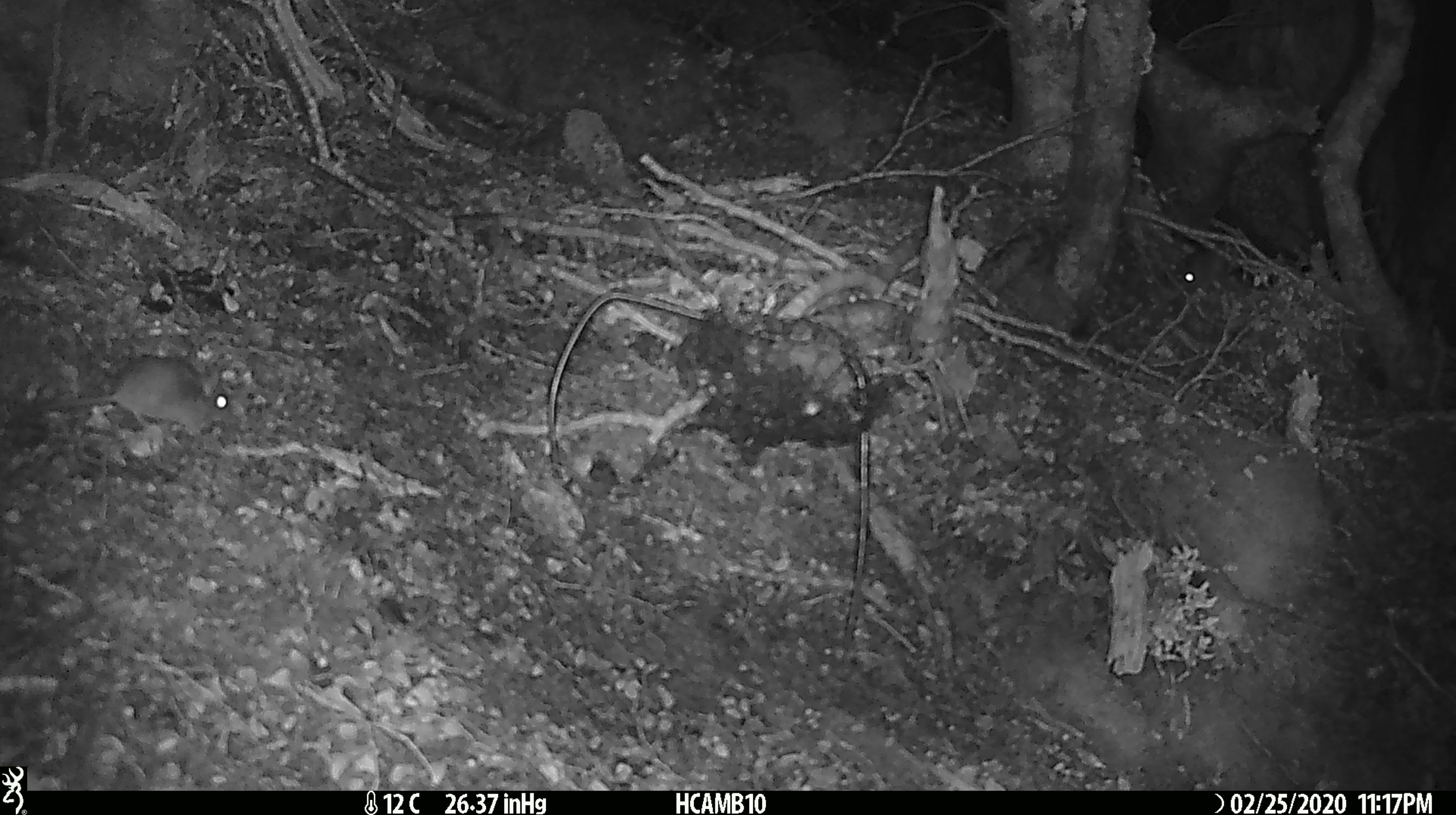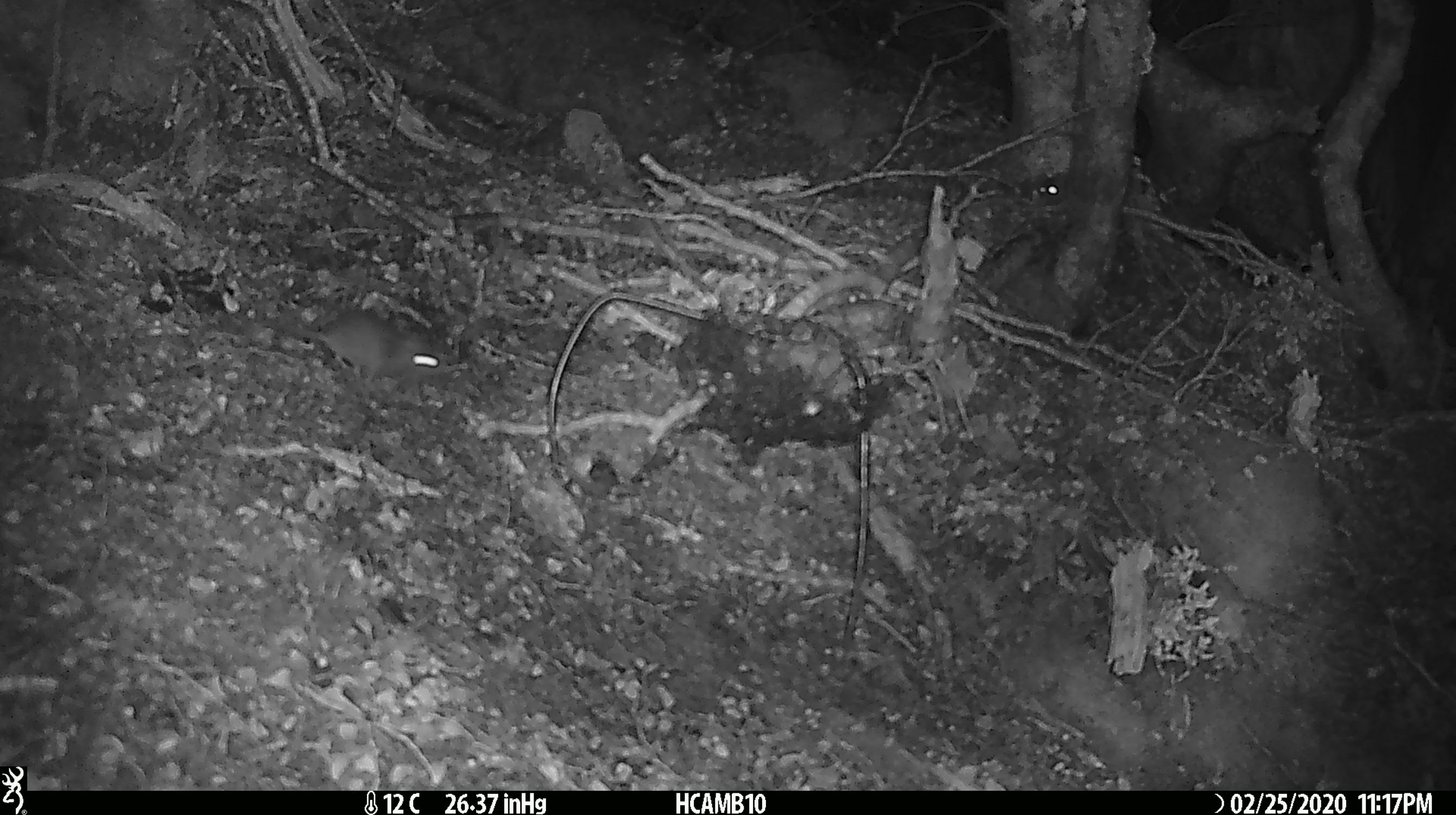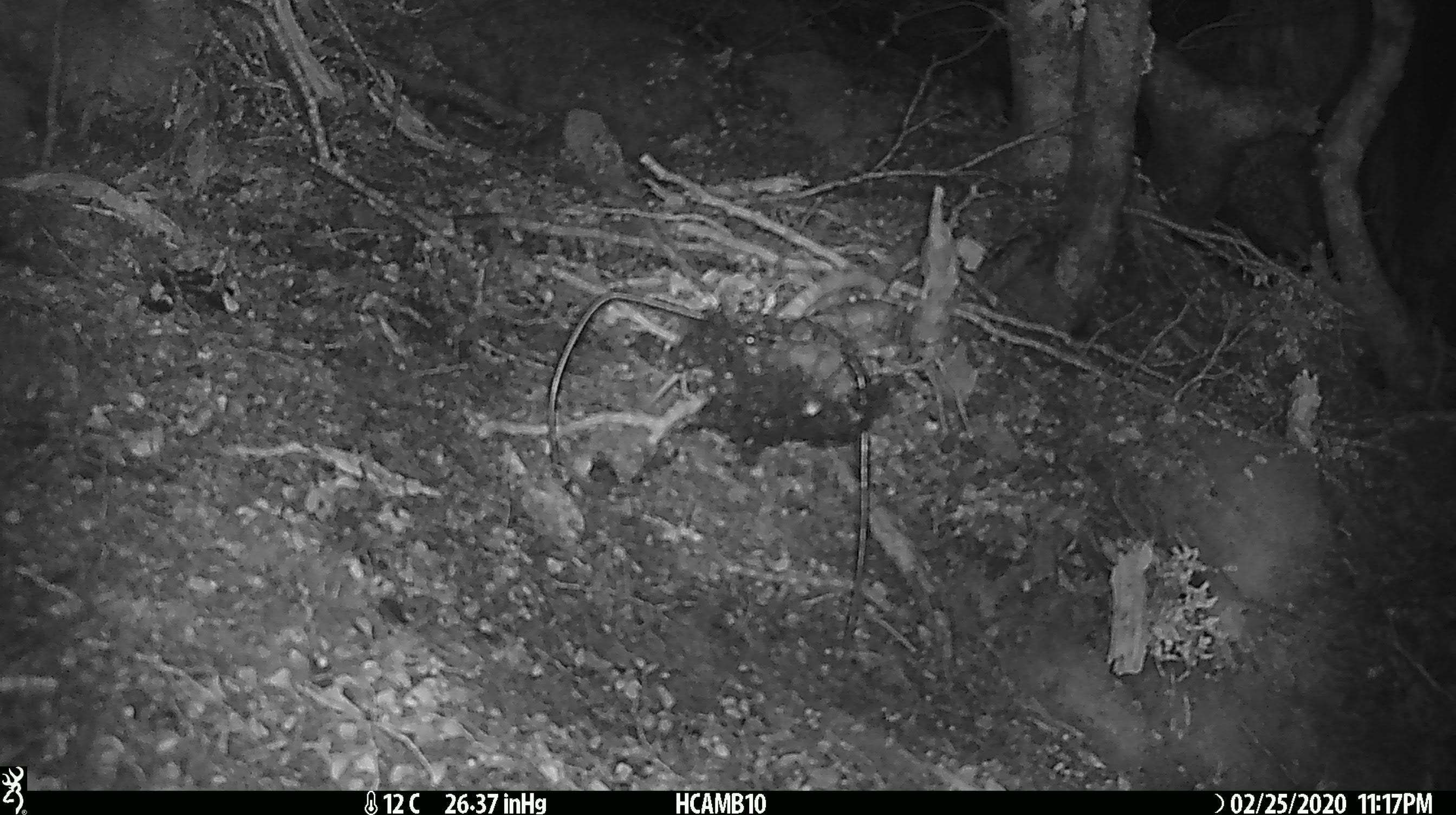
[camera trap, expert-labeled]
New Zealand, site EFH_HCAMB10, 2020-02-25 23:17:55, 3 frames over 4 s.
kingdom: Animalia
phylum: Chordata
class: Mammalia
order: Rodentia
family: Muridae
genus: Mus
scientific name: Mus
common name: mouse